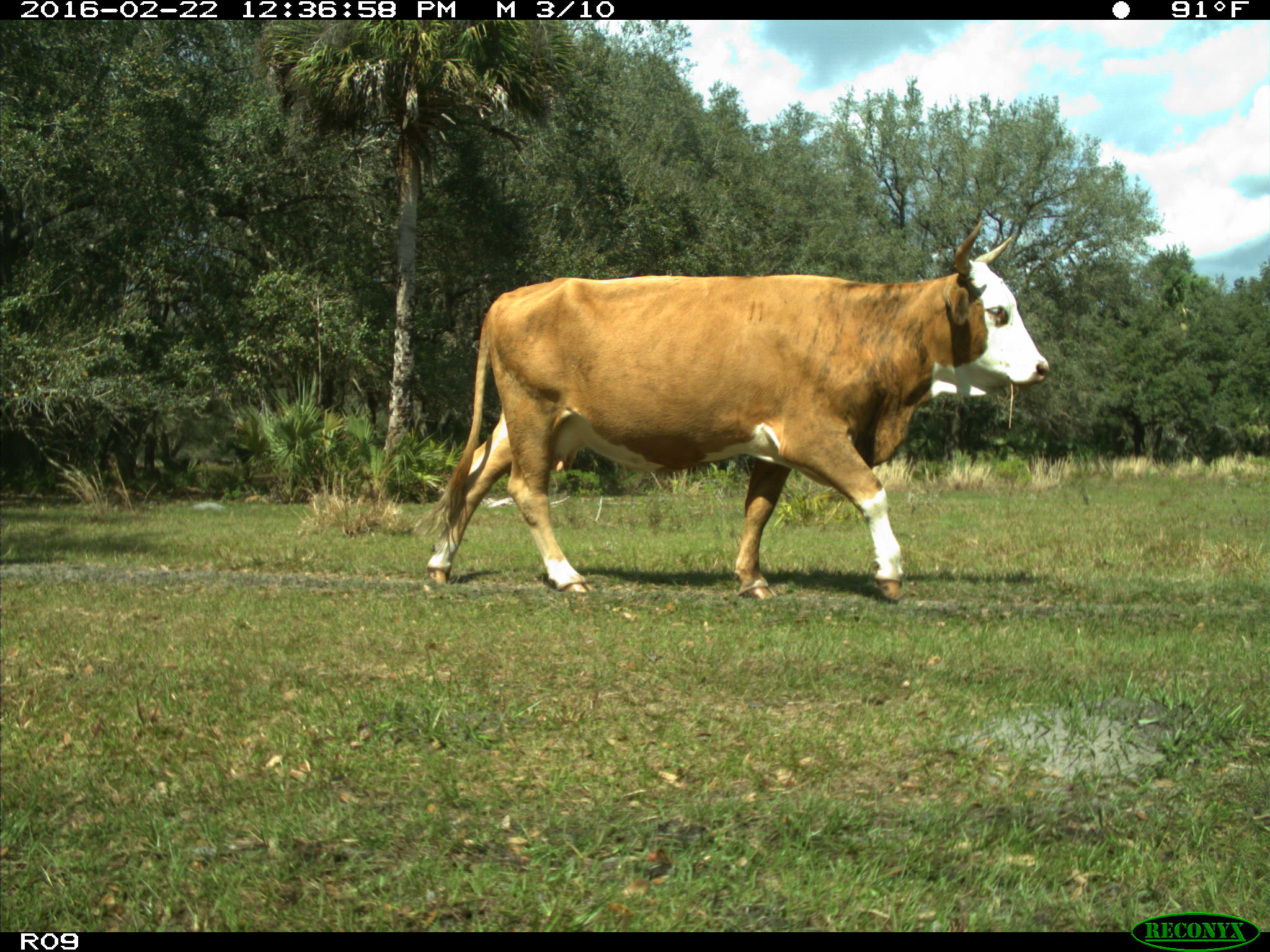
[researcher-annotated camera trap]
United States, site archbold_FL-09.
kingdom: Animalia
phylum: Chordata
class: Mammalia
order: Artiodactyla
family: Bovidae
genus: Bos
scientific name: Bos taurus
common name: domestic cow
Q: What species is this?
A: Bos taurus (domestic cow).